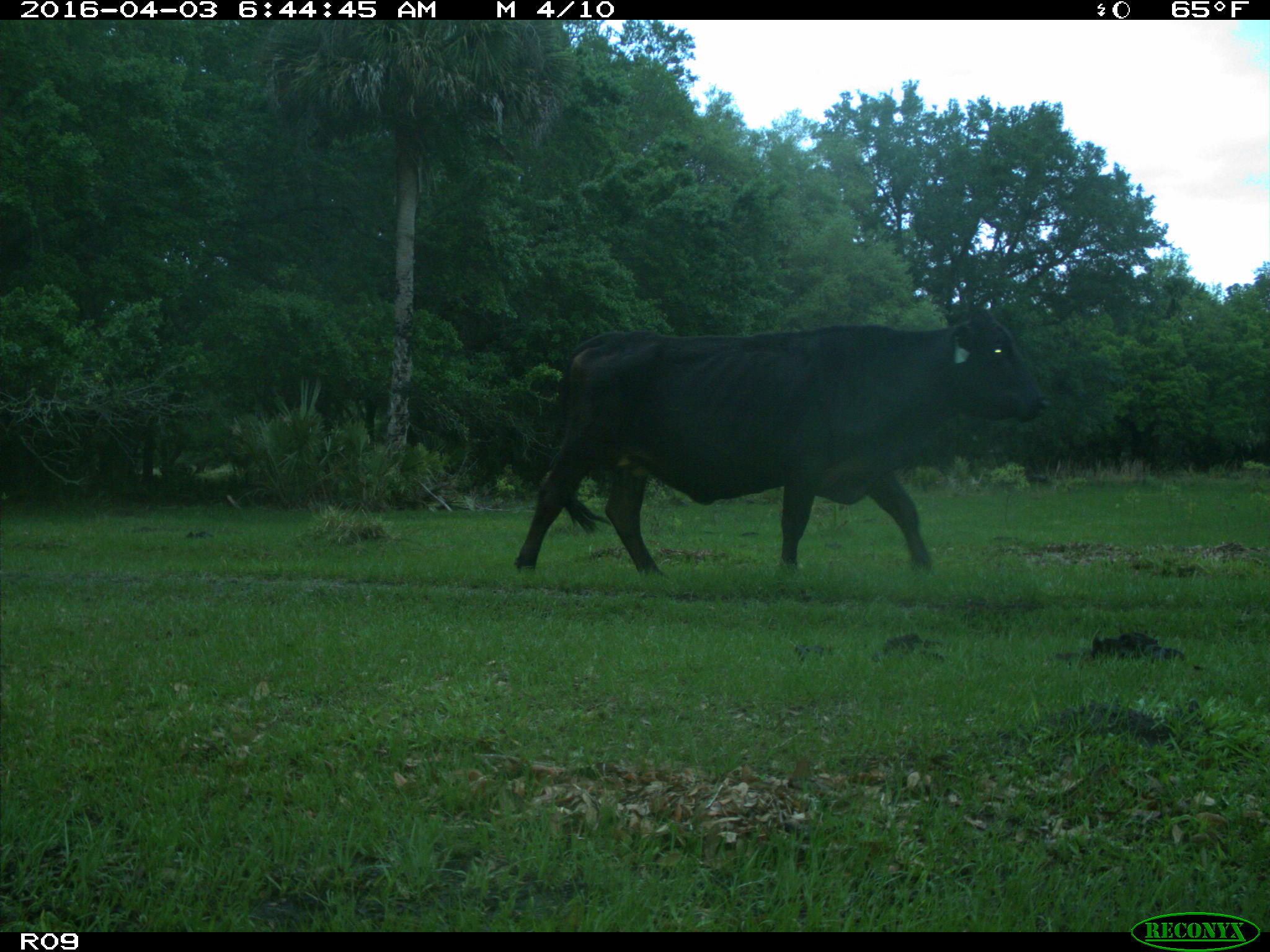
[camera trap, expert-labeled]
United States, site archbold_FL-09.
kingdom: Animalia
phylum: Chordata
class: Mammalia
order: Artiodactyla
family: Bovidae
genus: Bos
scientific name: Bos taurus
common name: domestic cow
Bos taurus (domestic cow).